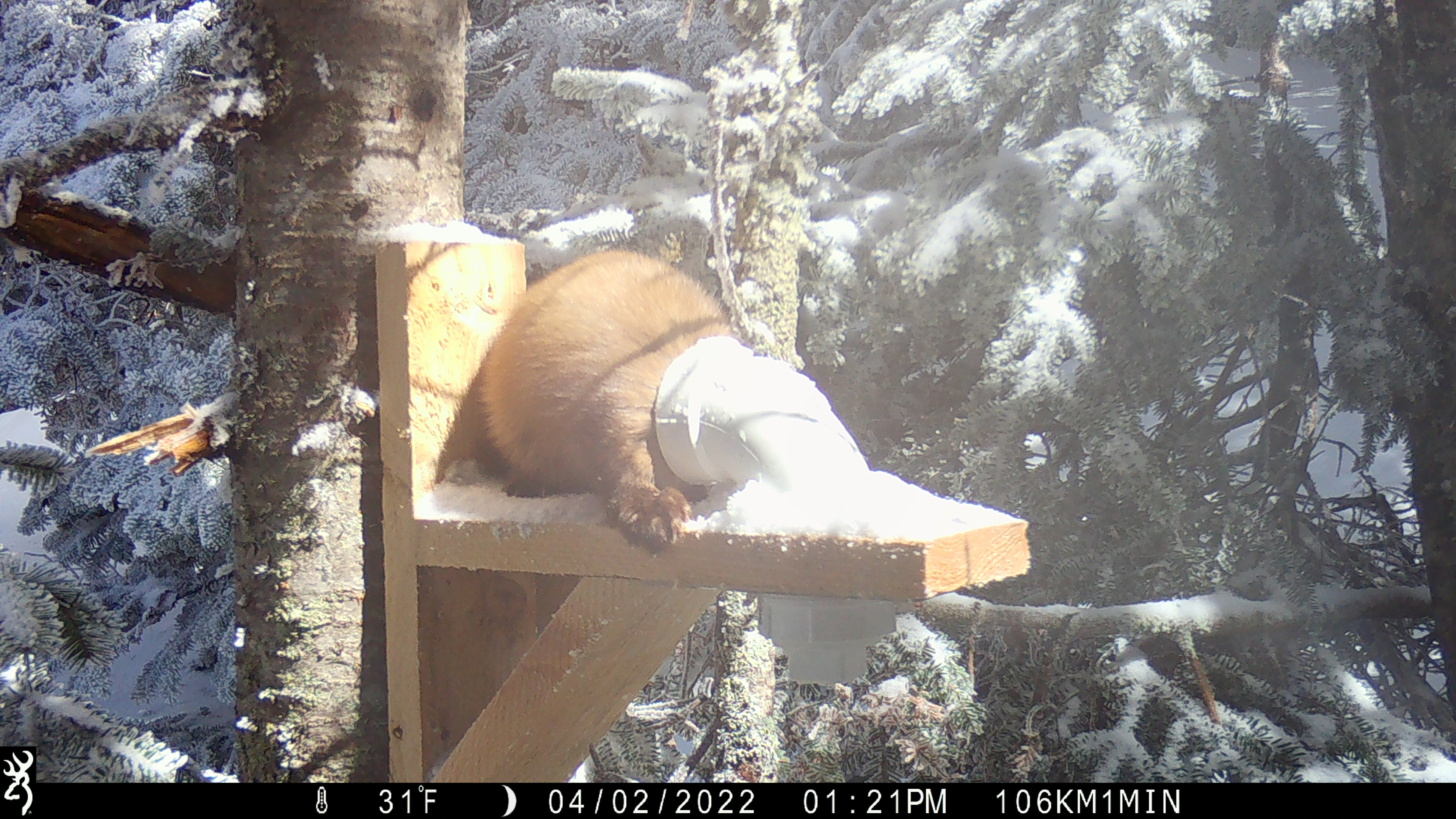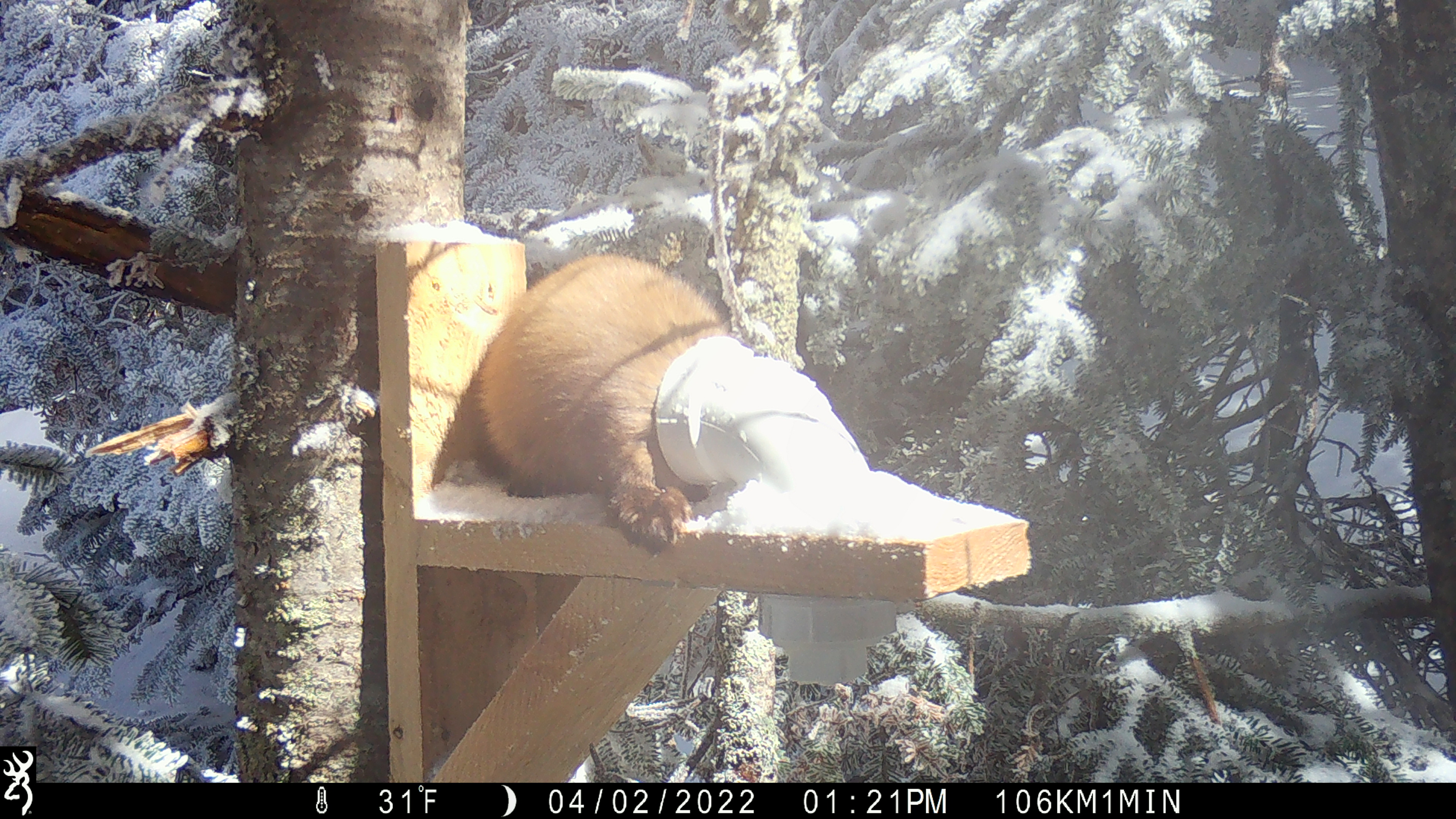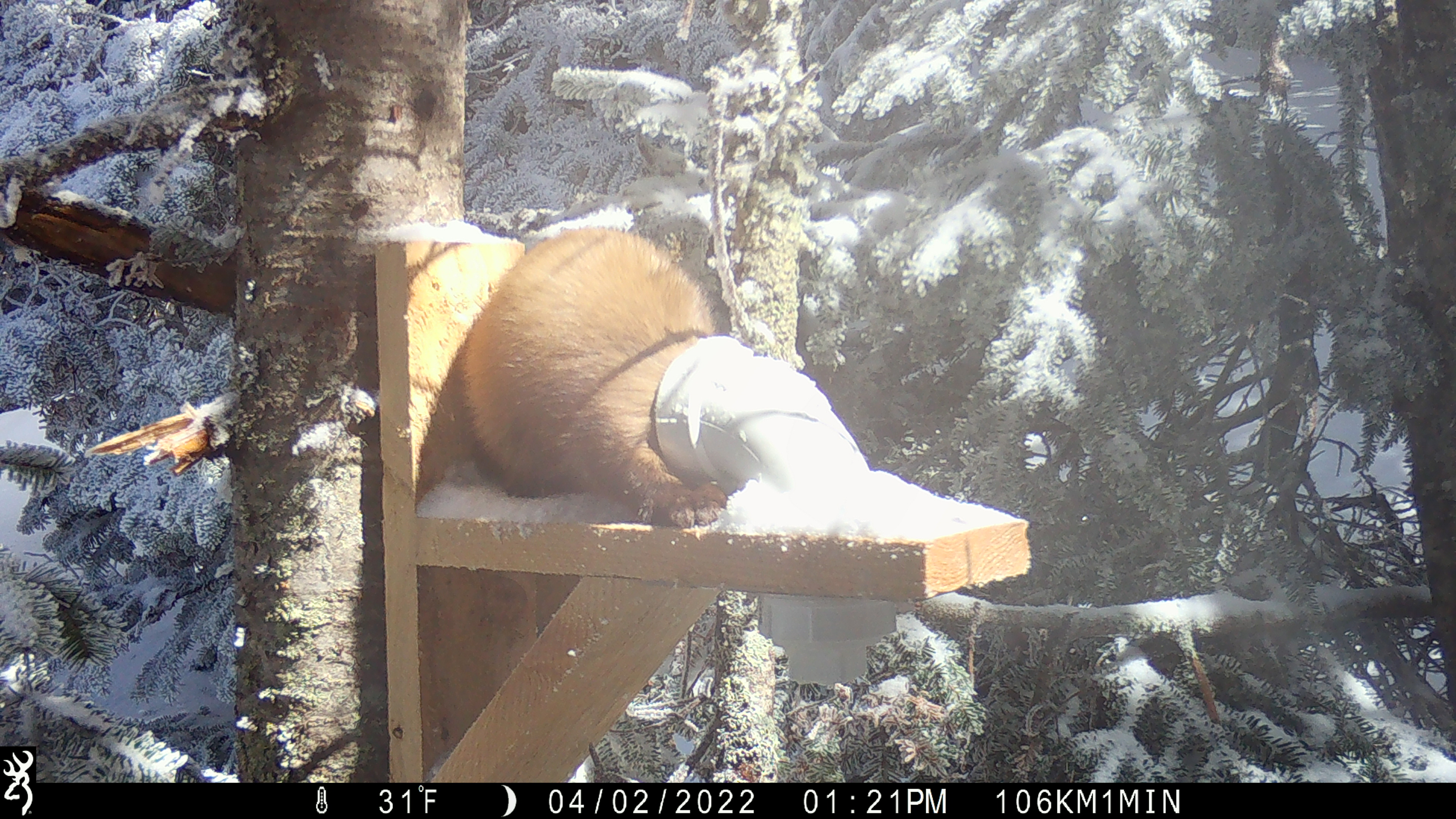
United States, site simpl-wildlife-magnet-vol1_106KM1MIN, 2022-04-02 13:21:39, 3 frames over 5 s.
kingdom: Animalia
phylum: Chordata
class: Mammalia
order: Carnivora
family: Mustelidae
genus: Martes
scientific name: Martes americana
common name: american marten